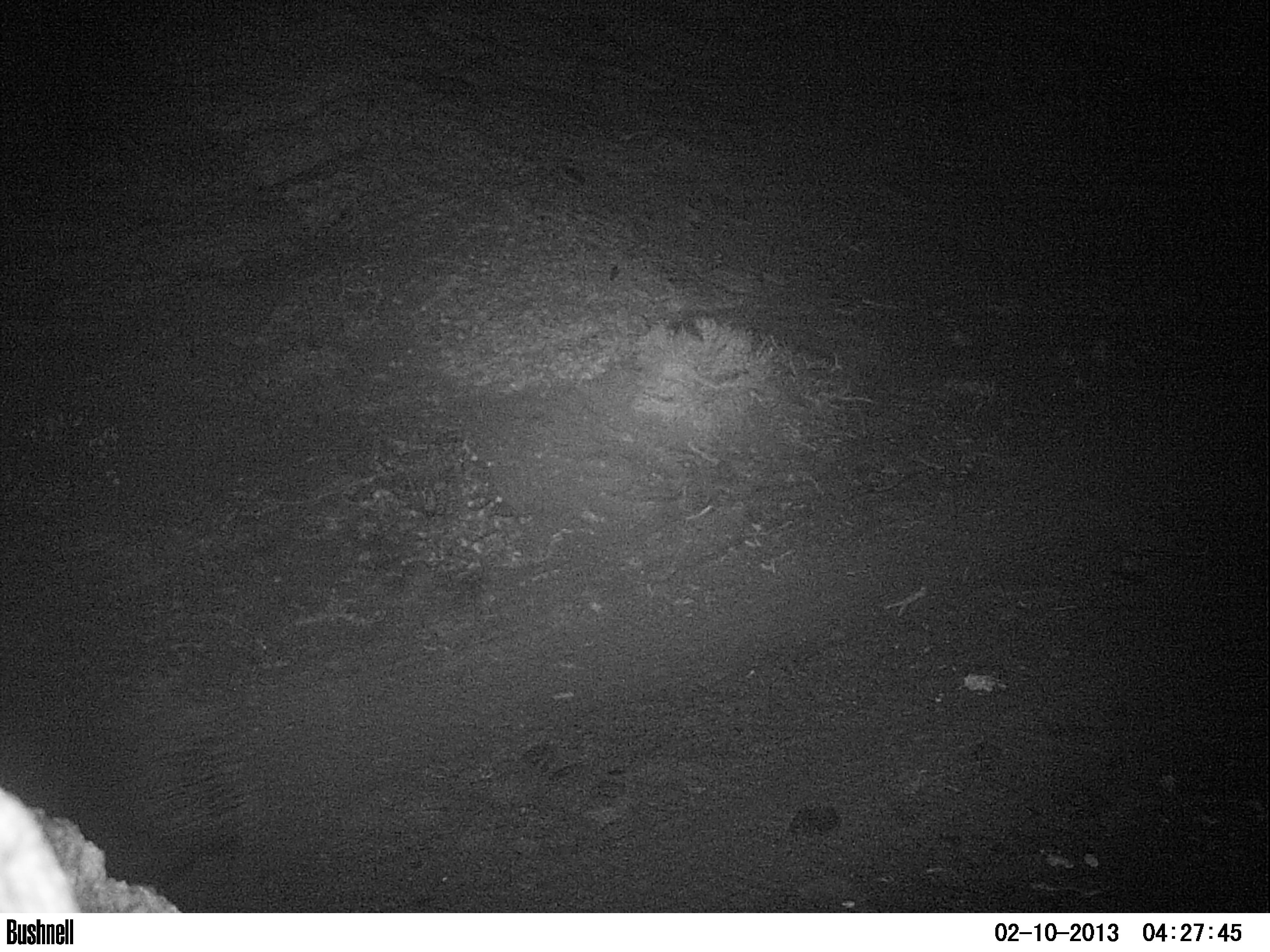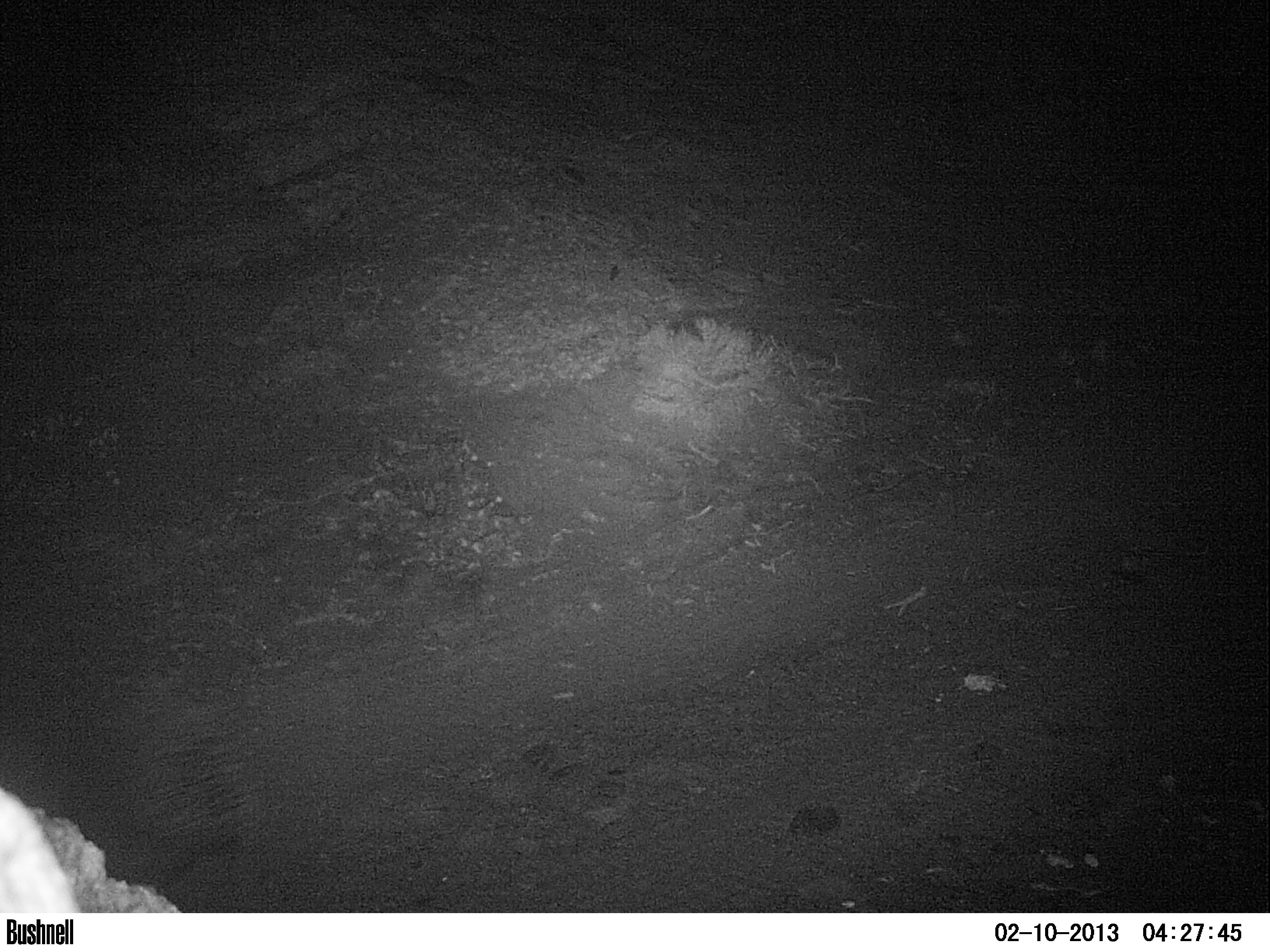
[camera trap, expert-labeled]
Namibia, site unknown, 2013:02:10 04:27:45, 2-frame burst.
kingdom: Animalia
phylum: Chordata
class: Mammalia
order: Rodentia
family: Hystricidae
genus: Hystrix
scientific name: Hystrix africaeaustralis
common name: cape porcupine